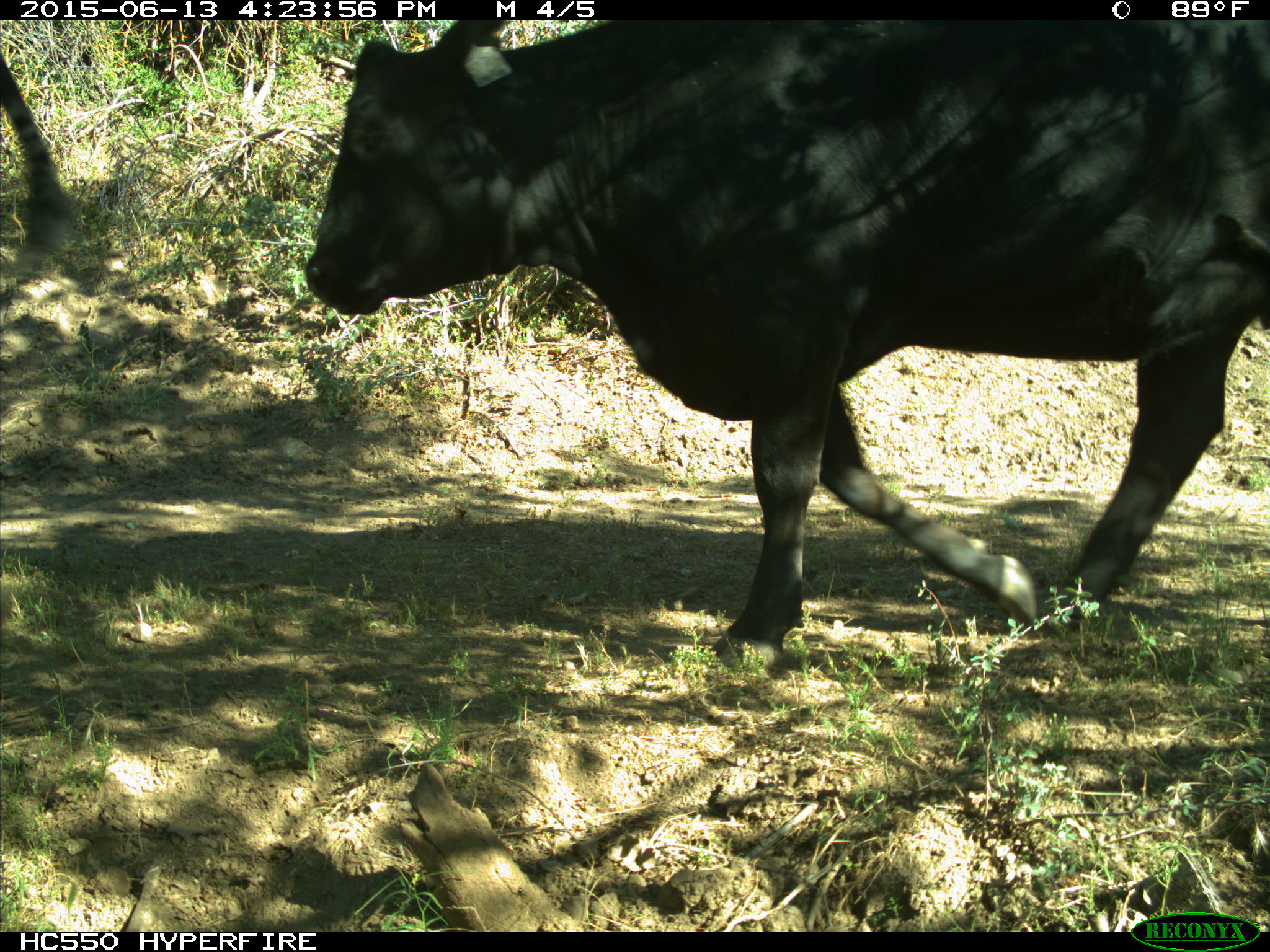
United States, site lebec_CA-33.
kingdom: Animalia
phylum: Chordata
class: Mammalia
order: Artiodactyla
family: Bovidae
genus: Bos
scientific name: Bos taurus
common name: domestic cow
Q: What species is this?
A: Bos taurus (domestic cow).